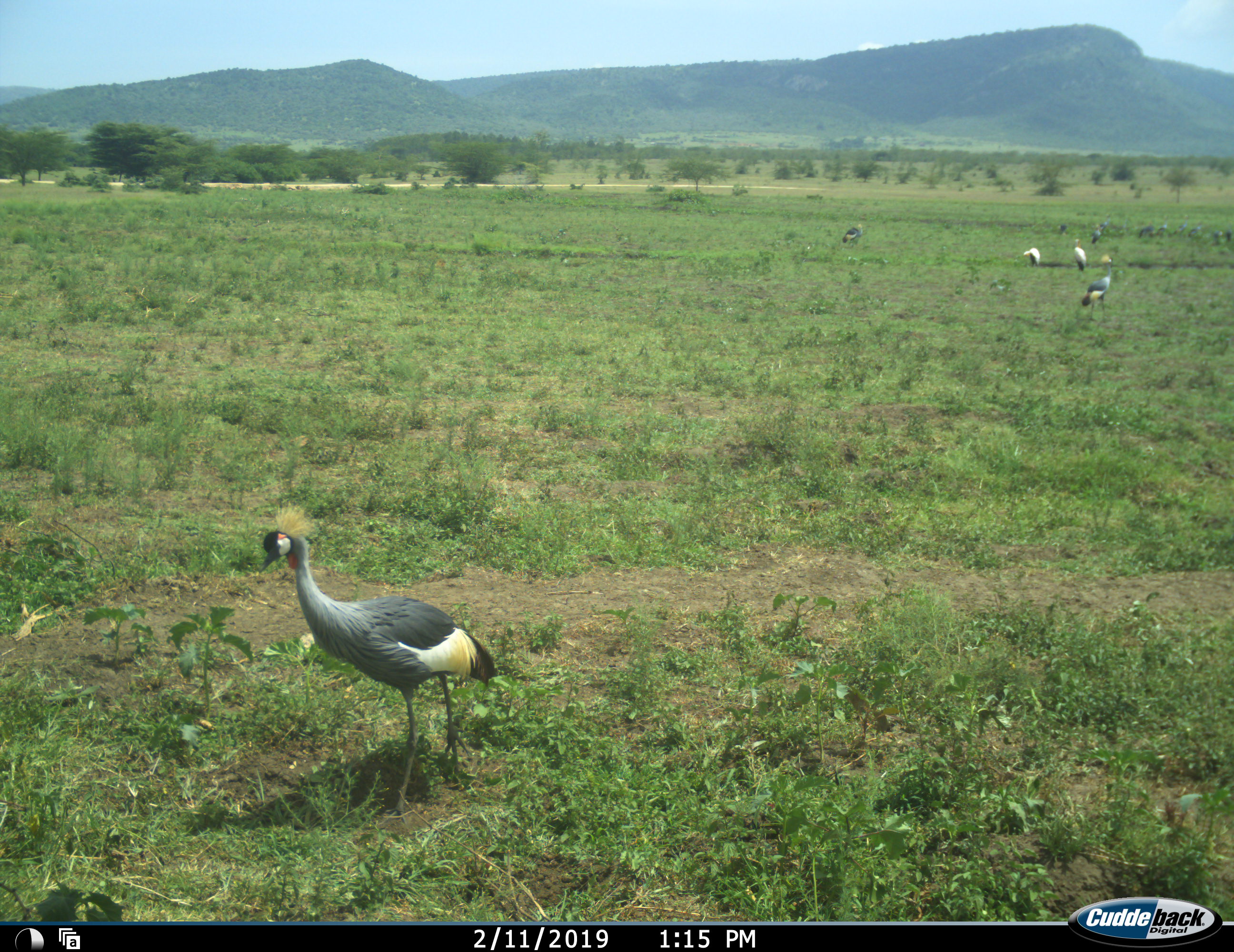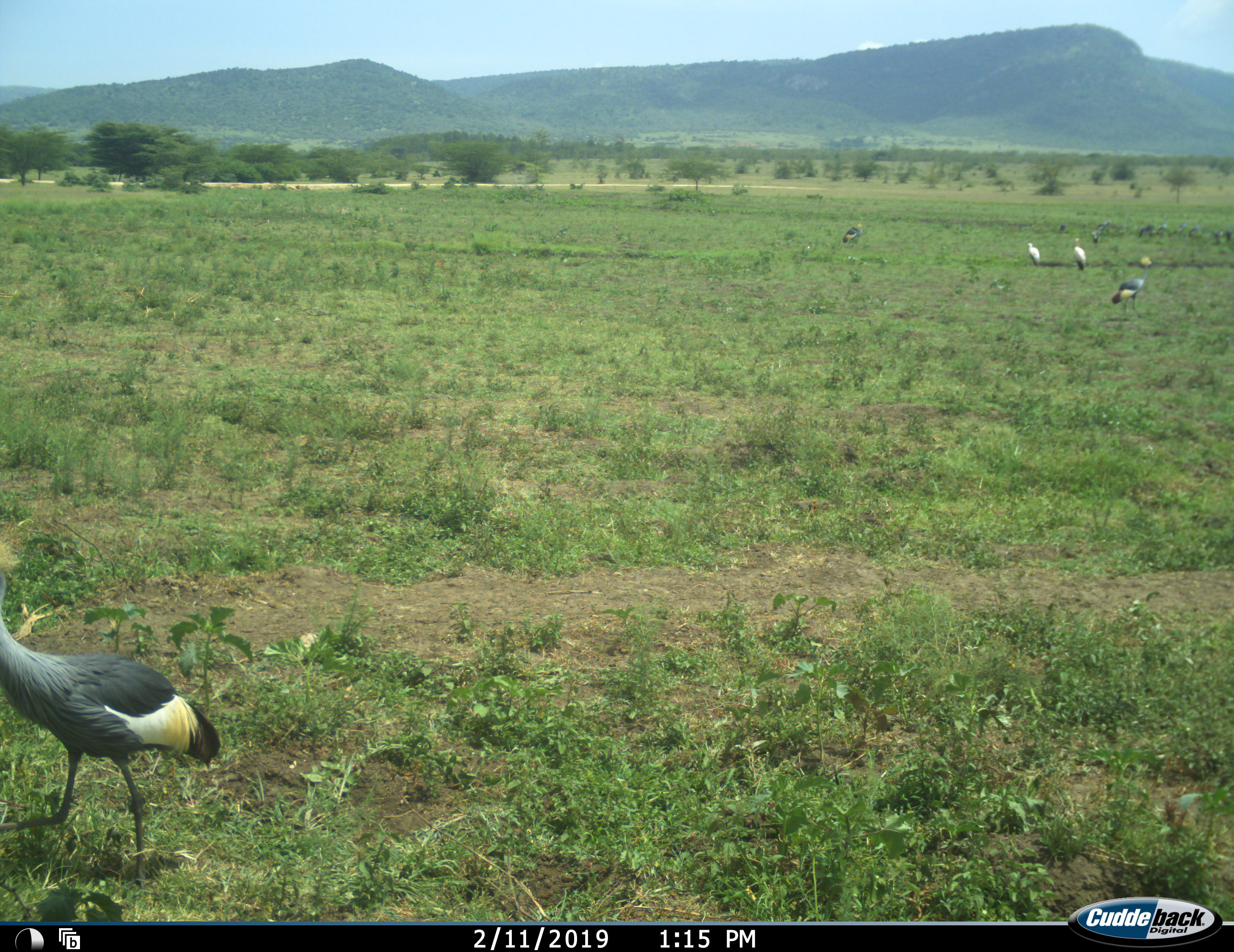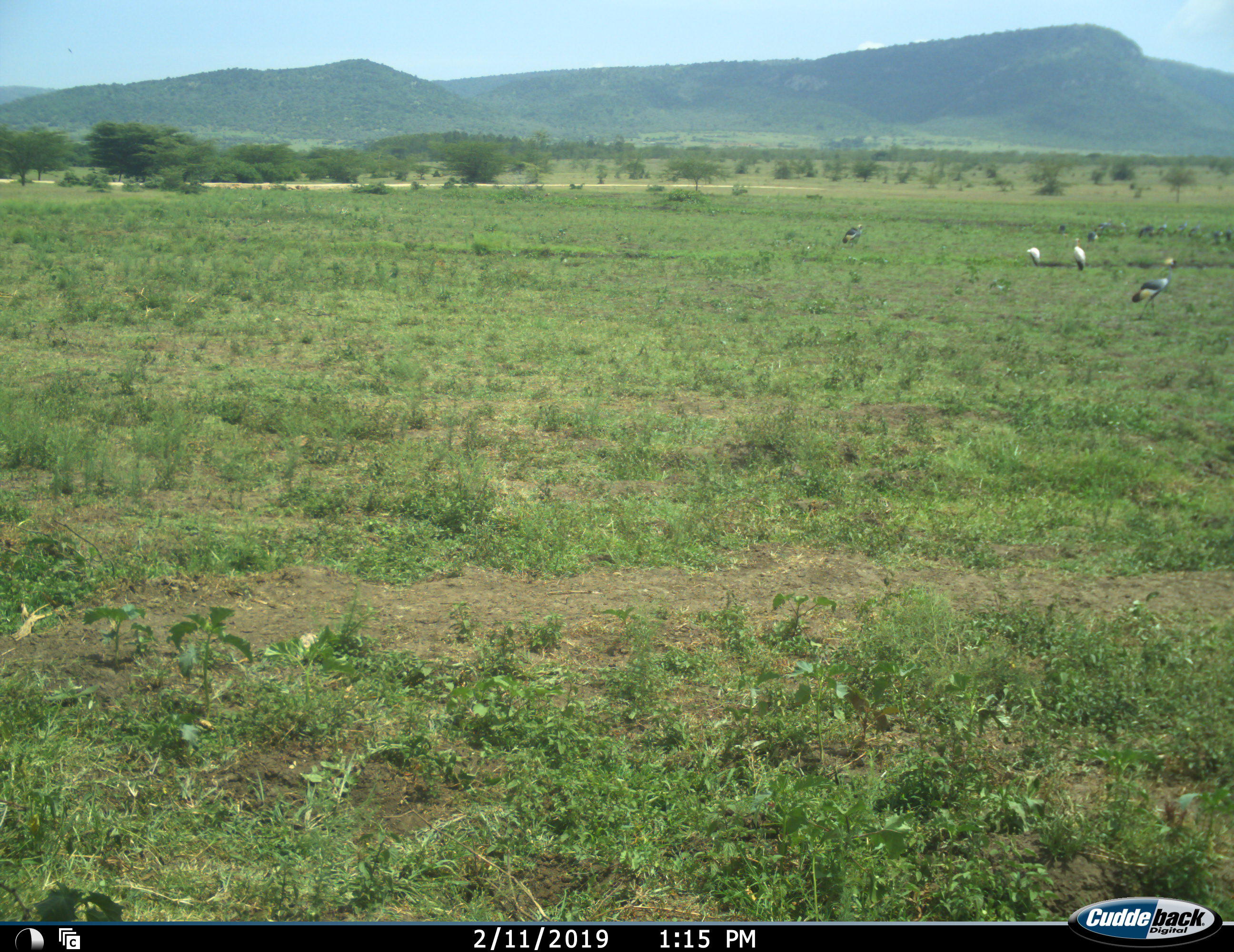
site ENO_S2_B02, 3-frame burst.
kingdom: Animalia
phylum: Chordata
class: Aves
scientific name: Aves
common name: bird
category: birdother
Birdother (bird) (Aves), count 7. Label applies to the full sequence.